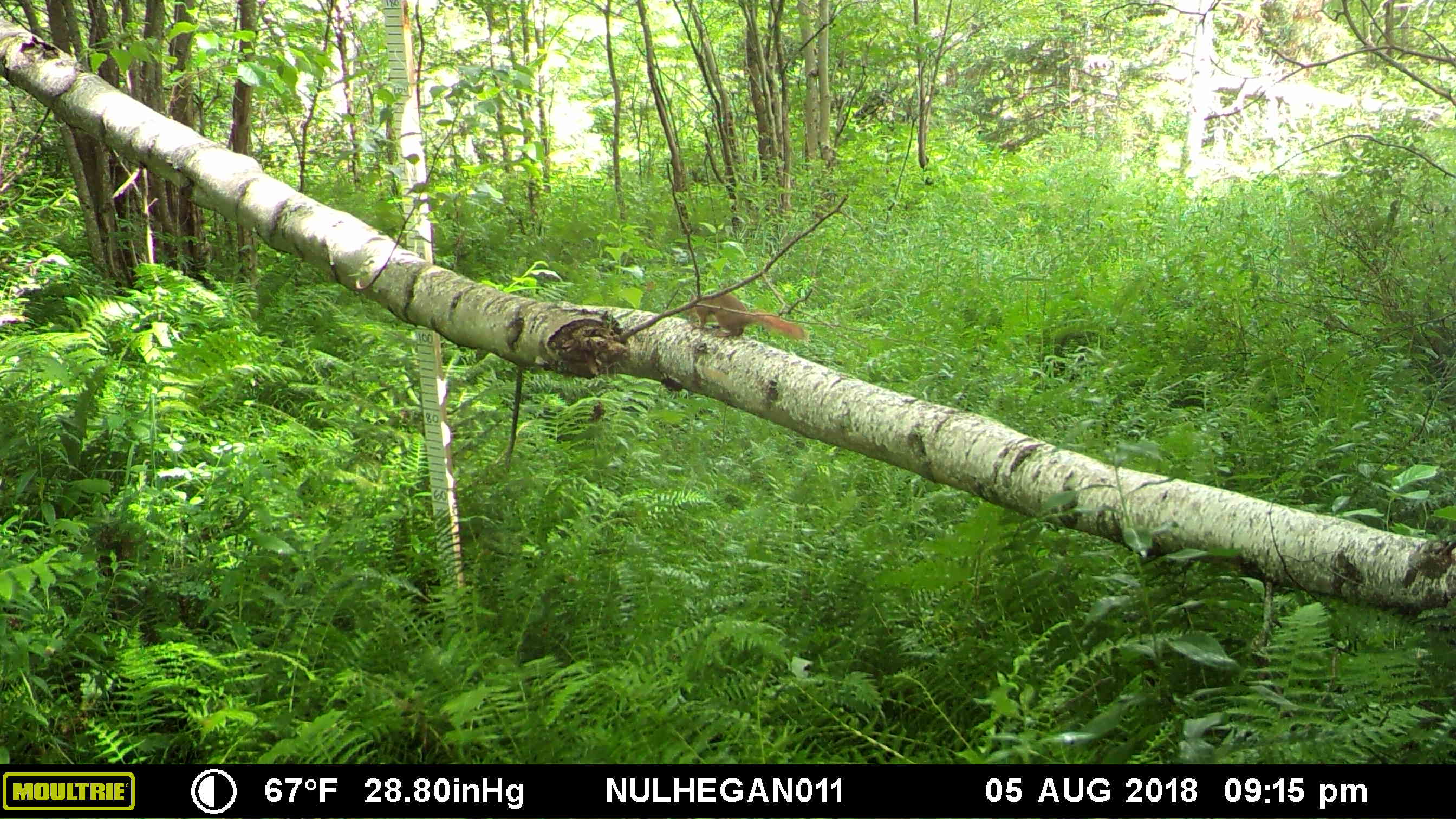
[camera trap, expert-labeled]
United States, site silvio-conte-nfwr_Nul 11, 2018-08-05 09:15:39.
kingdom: Animalia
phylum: Chordata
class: Mammalia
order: Rodentia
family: Sciuridae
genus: Tamiasciurus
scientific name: Tamiasciurus hudsonicus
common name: red squirrel